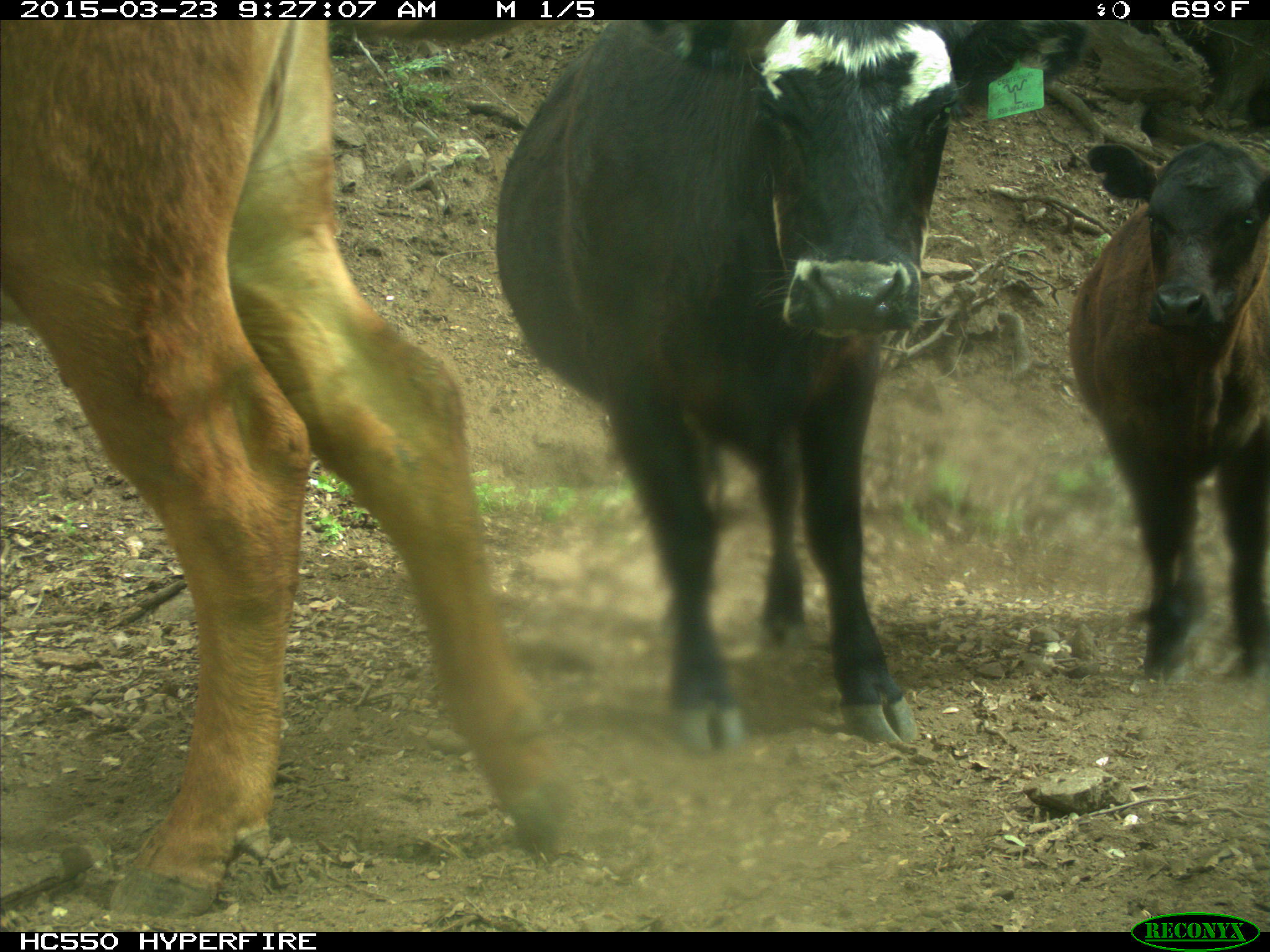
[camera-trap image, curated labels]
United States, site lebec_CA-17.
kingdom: Animalia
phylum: Chordata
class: Mammalia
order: Artiodactyla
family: Bovidae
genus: Bos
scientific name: Bos taurus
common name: domestic cow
Bos taurus (domestic cow).